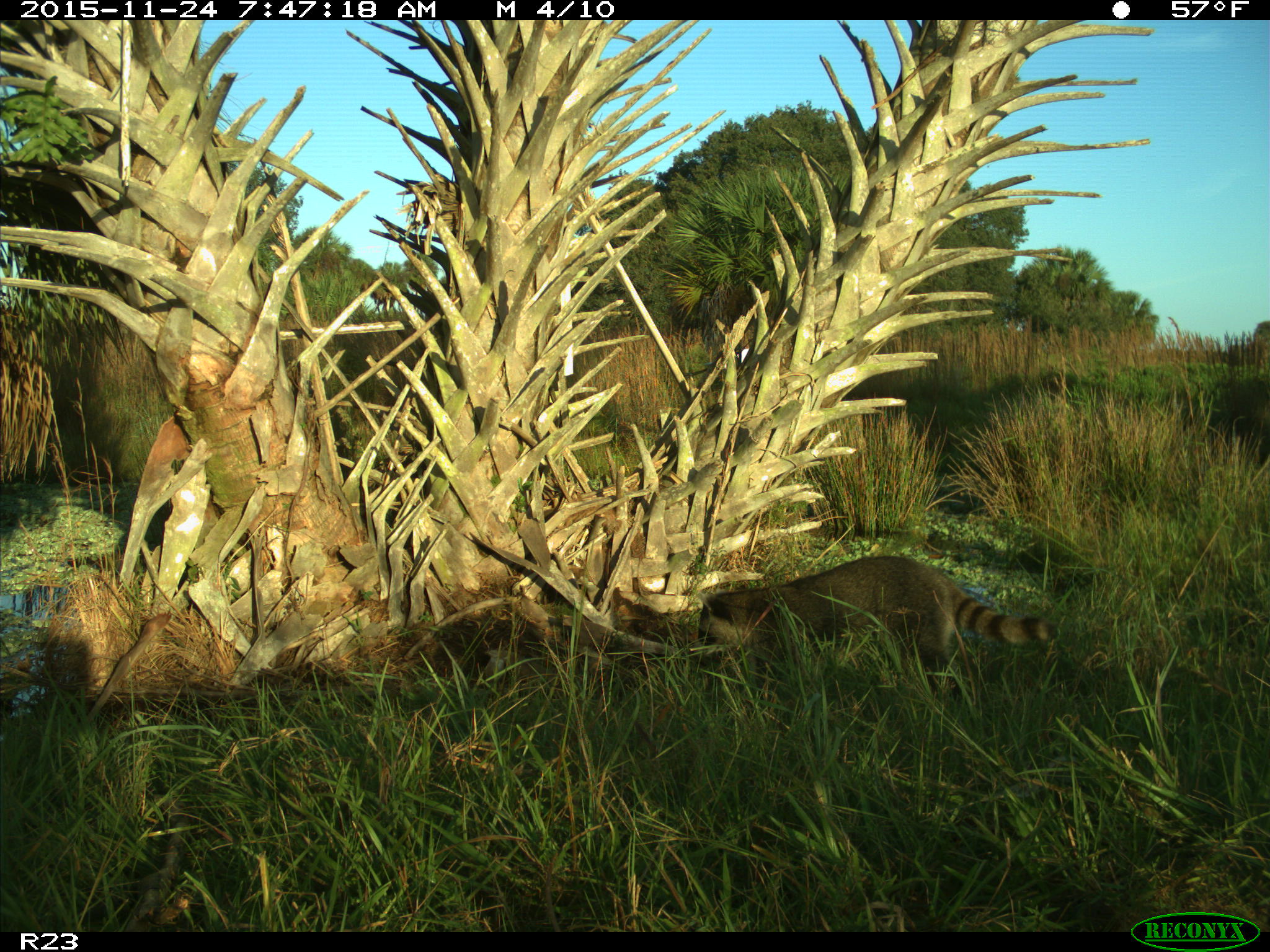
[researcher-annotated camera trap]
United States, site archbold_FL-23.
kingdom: Animalia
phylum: Chordata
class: Mammalia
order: Carnivora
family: Procyonidae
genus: Procyon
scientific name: Procyon lotor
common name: common raccoon